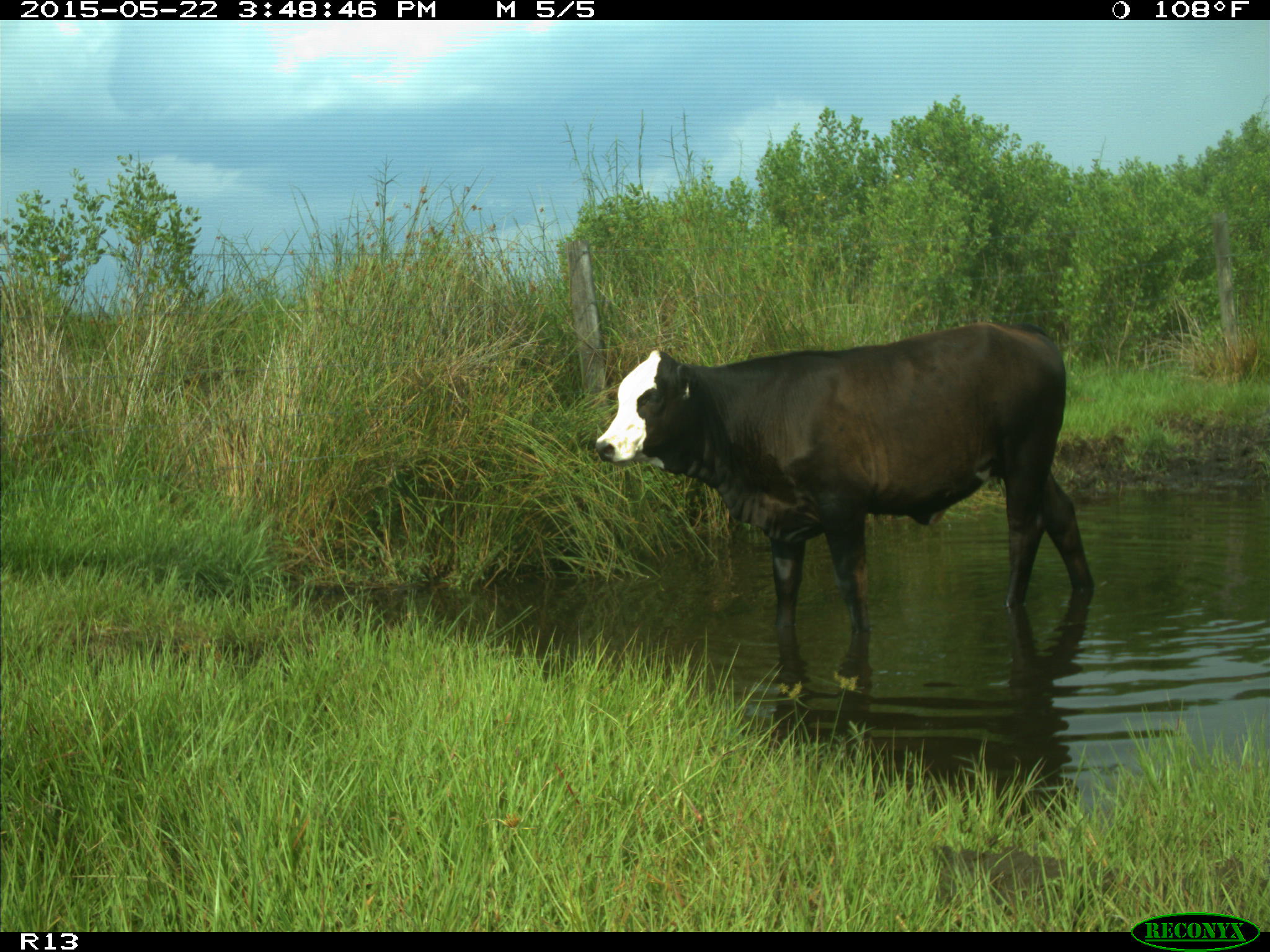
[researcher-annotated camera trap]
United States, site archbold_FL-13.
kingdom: Animalia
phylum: Chordata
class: Mammalia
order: Artiodactyla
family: Bovidae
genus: Bos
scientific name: Bos taurus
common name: domestic cow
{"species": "Bos taurus (domestic cow)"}